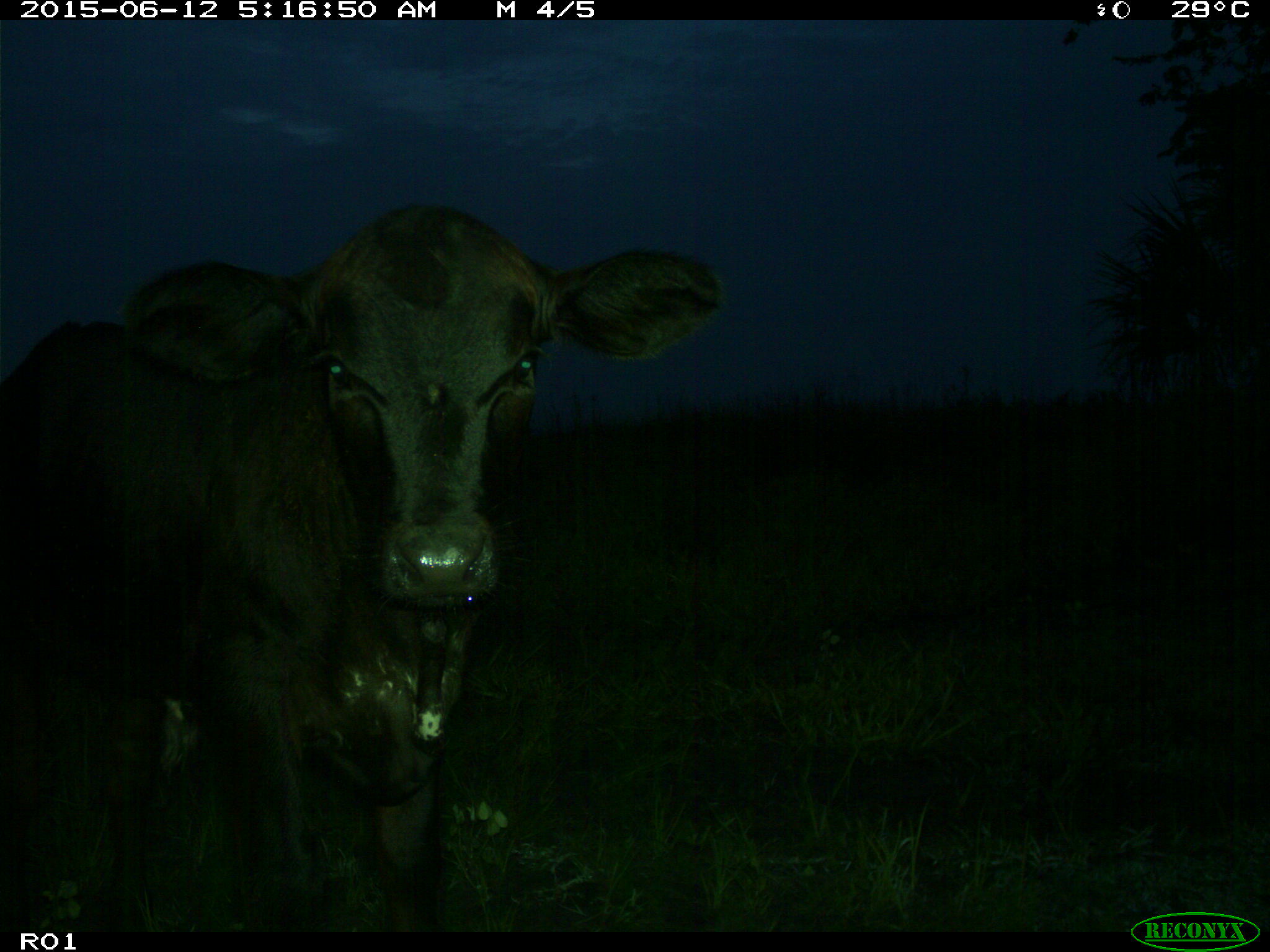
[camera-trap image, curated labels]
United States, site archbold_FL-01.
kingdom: Animalia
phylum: Chordata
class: Mammalia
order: Artiodactyla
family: Bovidae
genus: Bos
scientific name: Bos taurus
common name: domestic cow